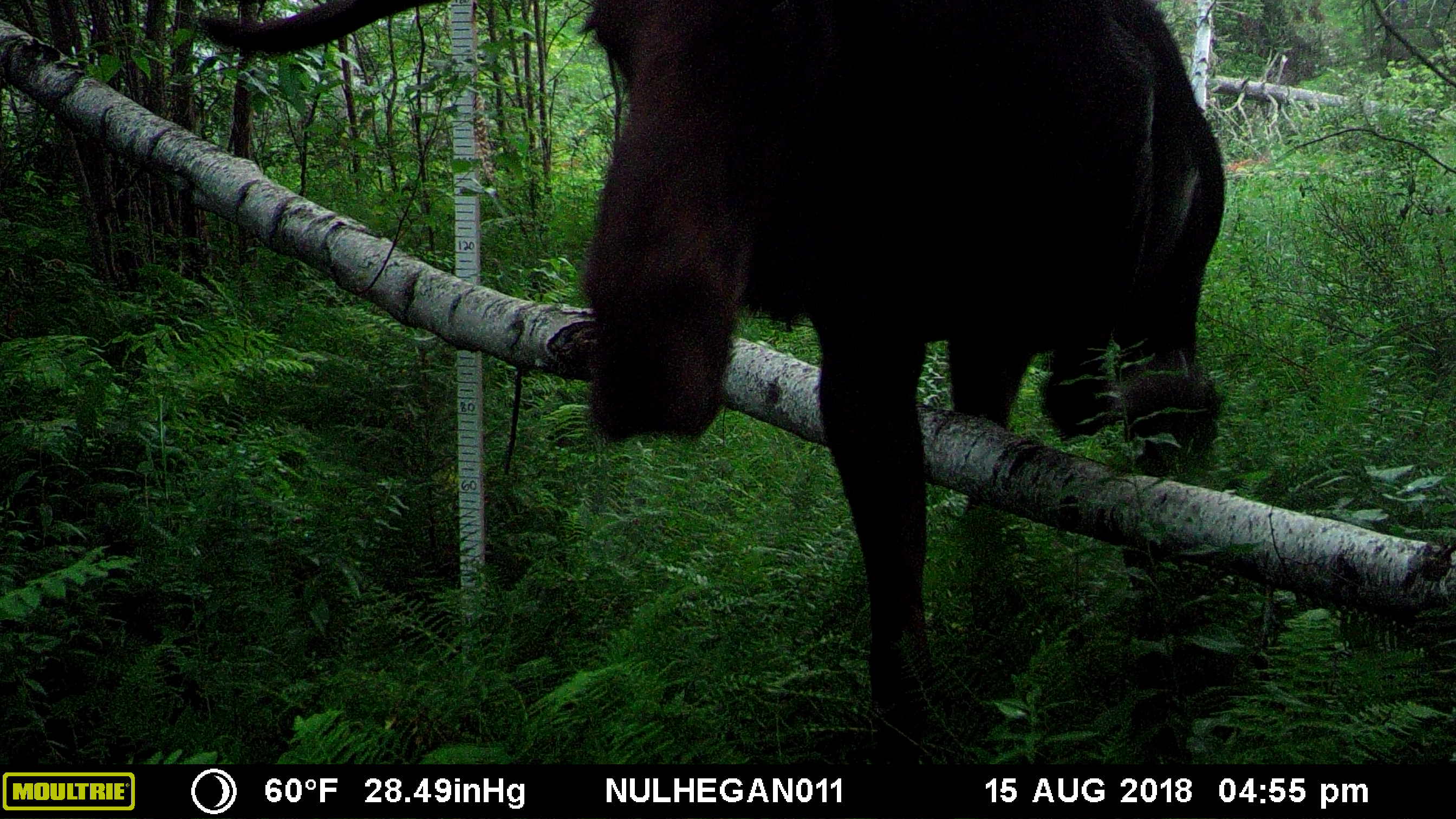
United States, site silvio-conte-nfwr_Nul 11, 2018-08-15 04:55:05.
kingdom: Animalia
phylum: Chordata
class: Mammalia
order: Artiodactyla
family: Cervidae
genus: Alces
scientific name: Alces alces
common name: moose